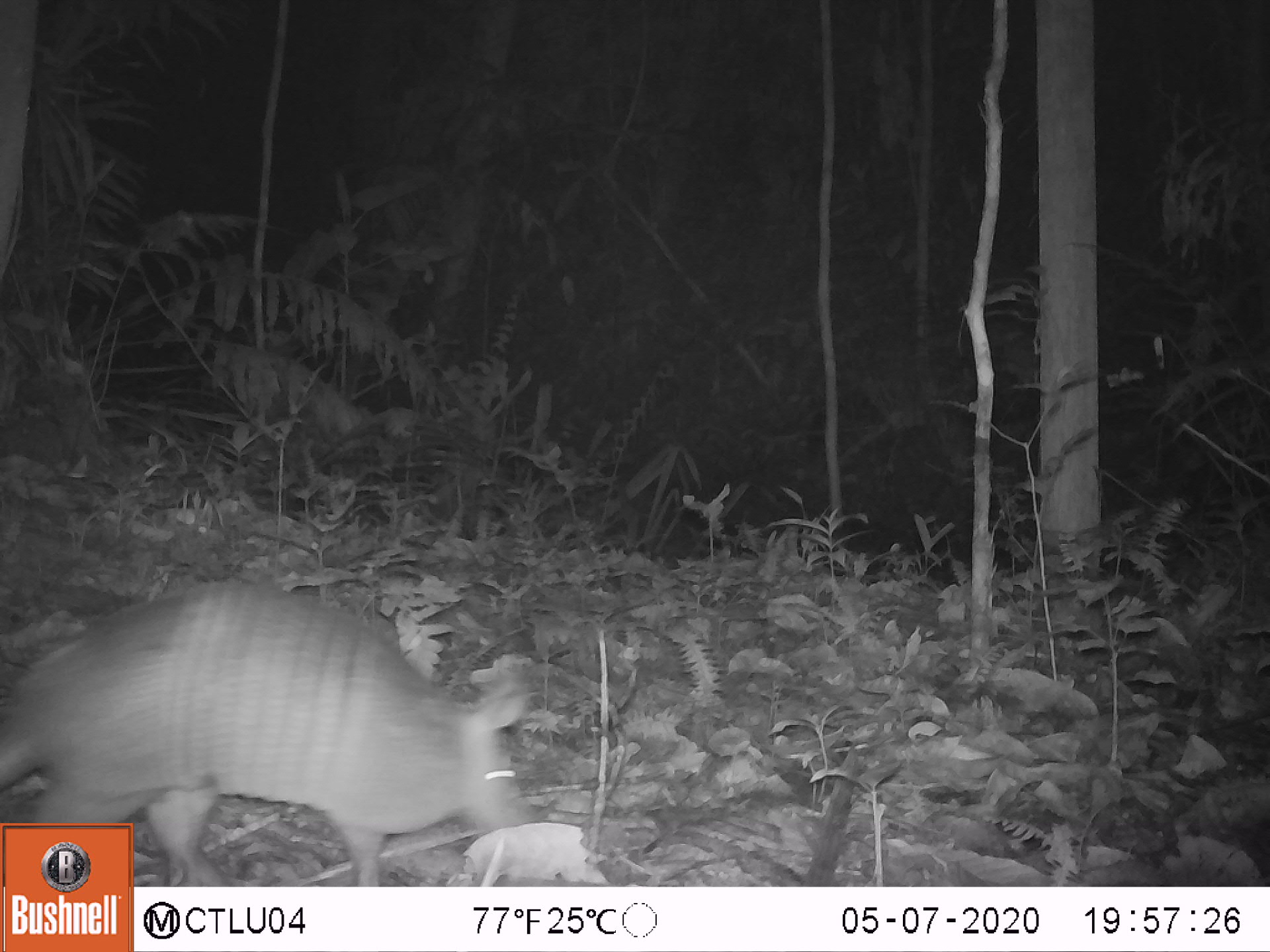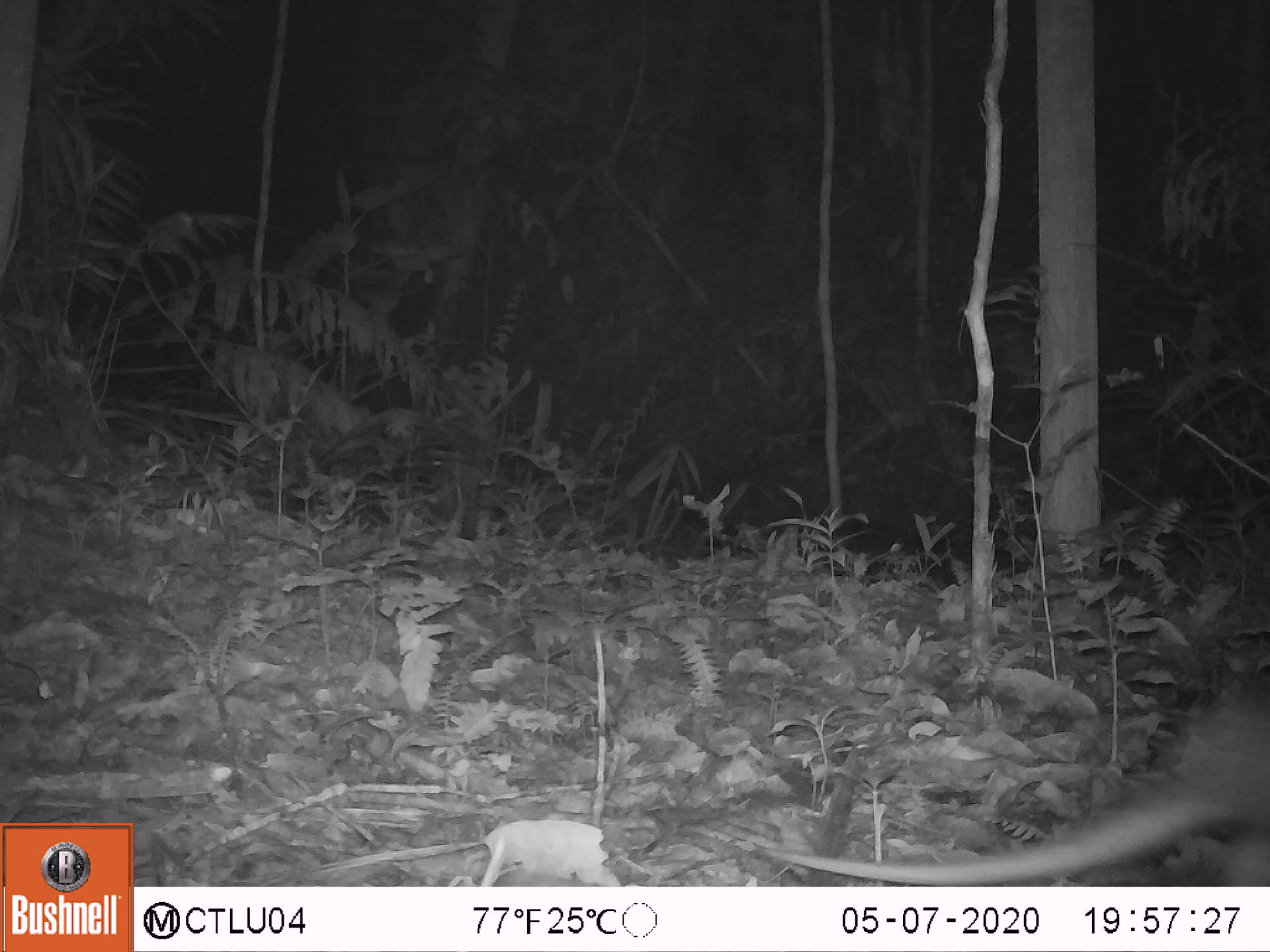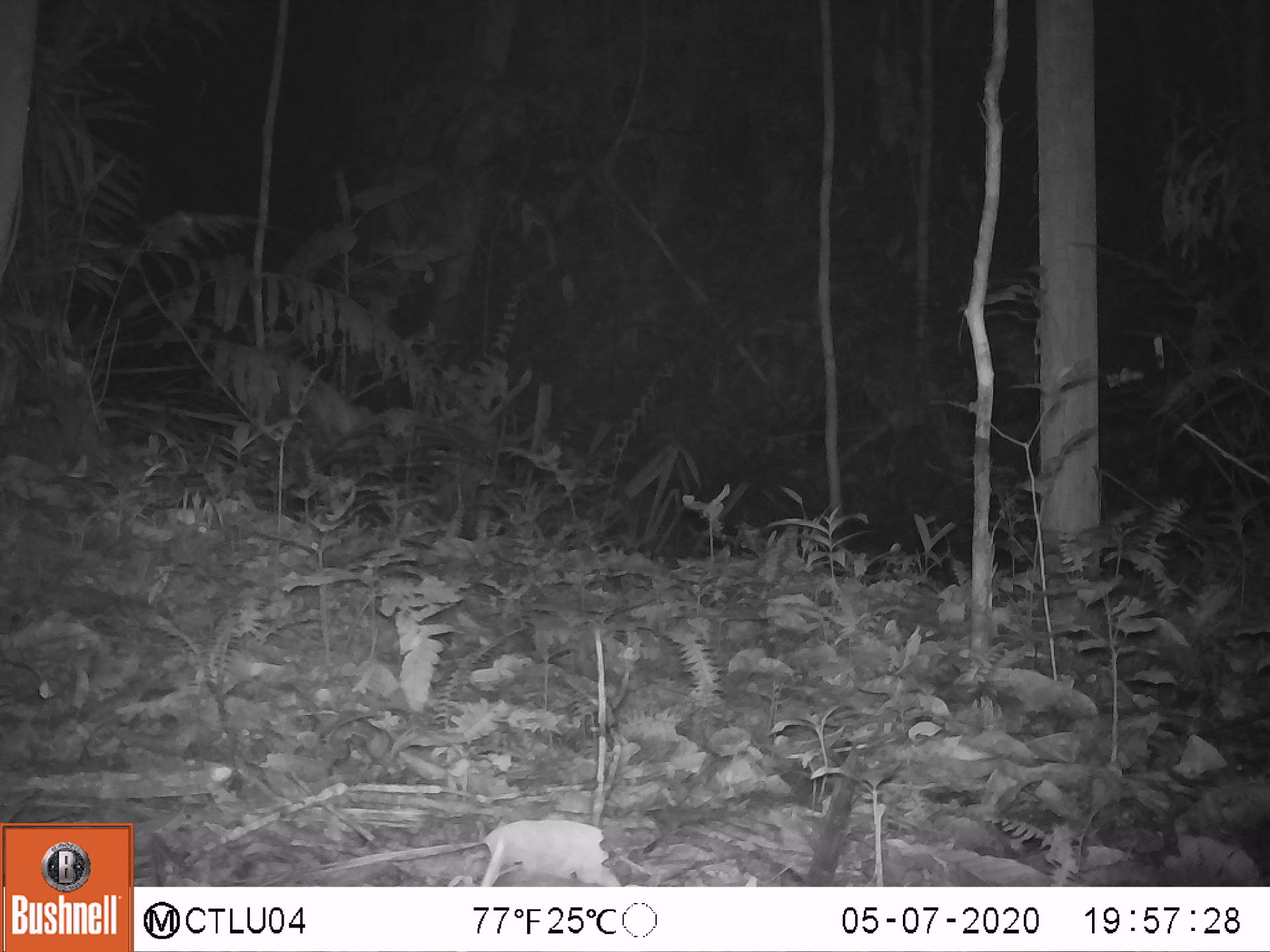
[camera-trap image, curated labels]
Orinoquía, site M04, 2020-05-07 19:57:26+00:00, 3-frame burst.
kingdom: Animalia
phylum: Chordata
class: Mammalia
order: Cingulata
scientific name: Cingulata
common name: armadillo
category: unknown armadillo